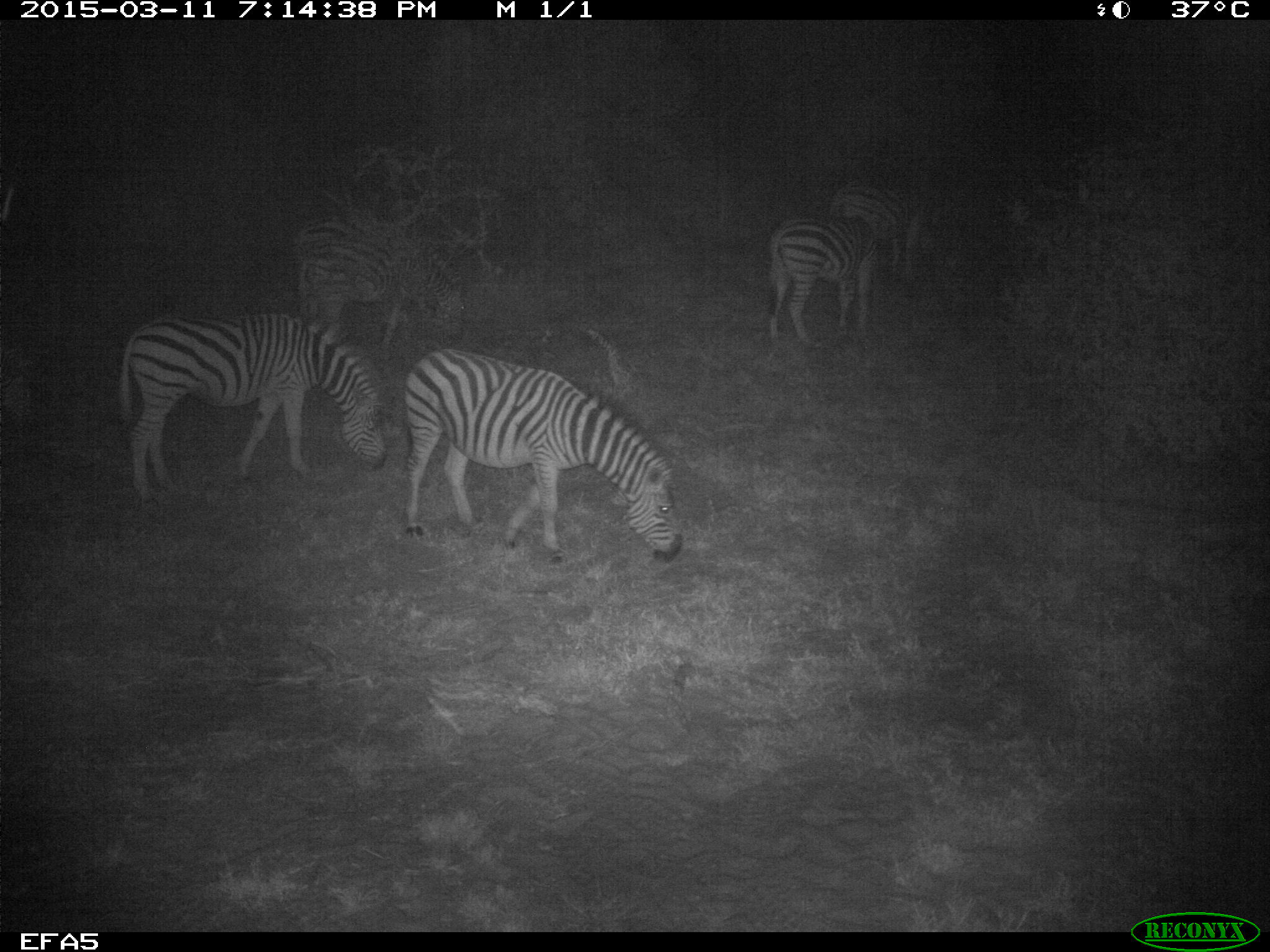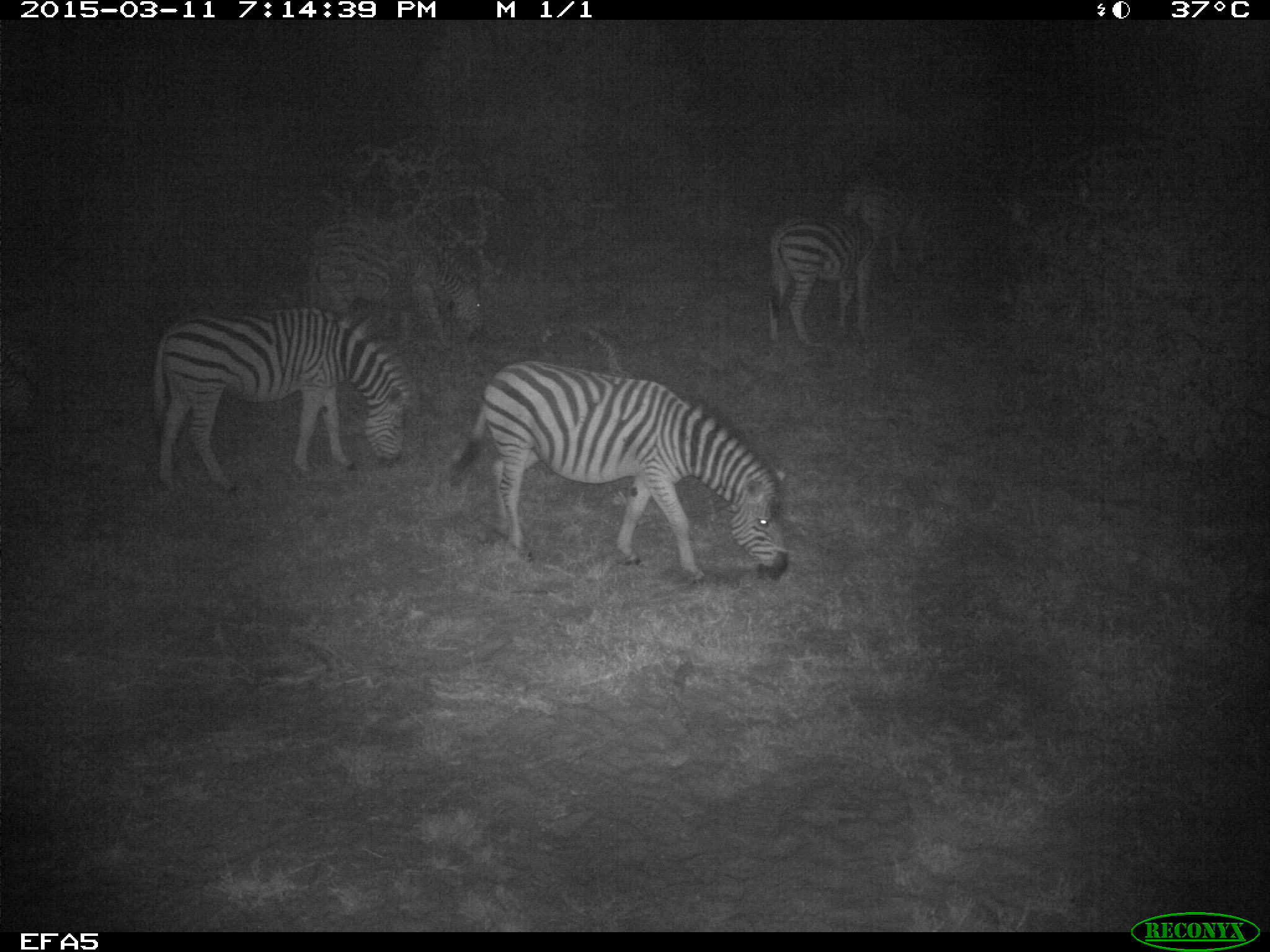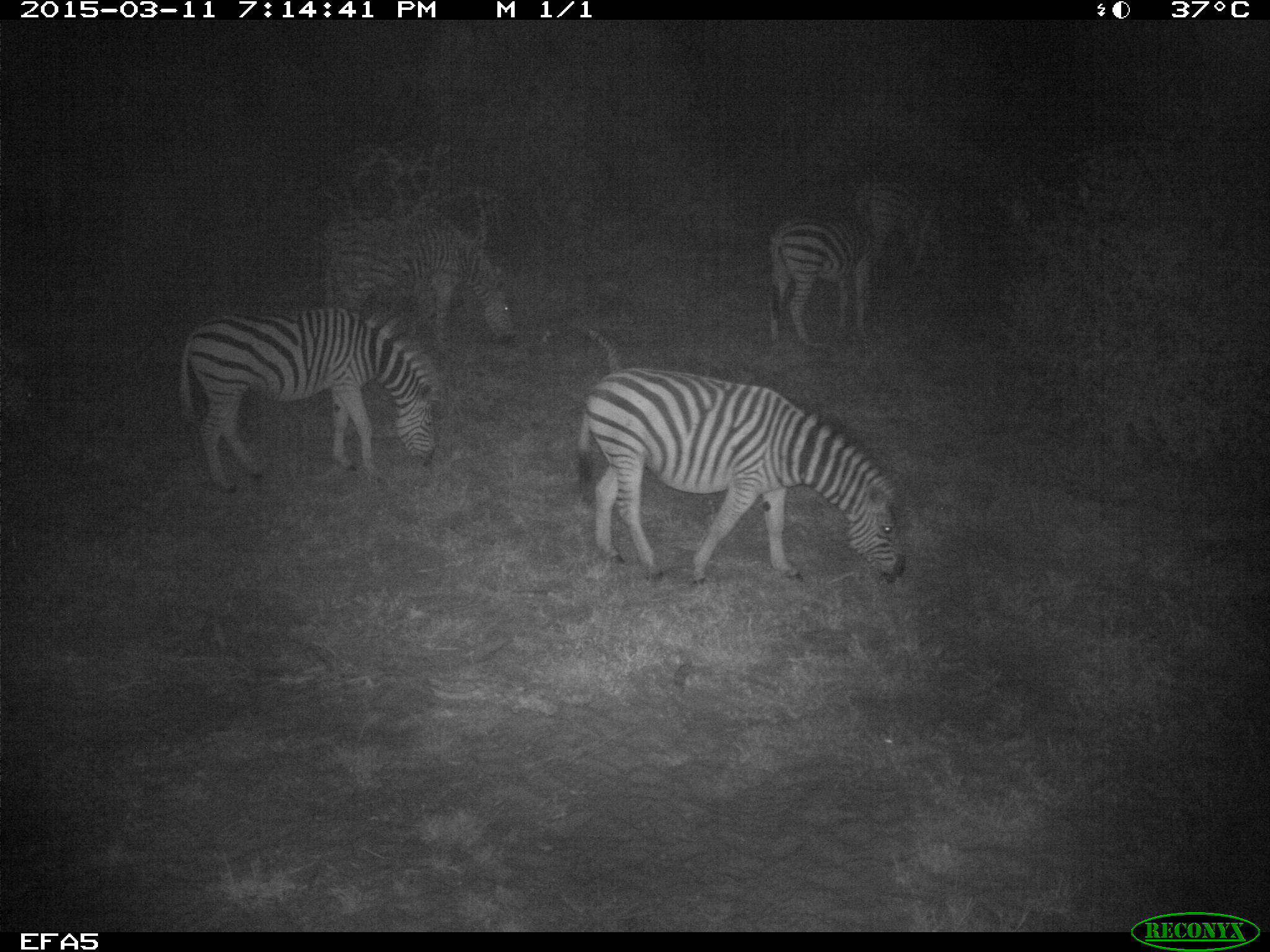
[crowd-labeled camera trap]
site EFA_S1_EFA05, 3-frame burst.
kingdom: Animalia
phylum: Chordata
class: Mammalia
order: Perissodactyla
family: Equidae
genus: Equus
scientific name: Equus quagga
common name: plains zebra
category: zebraplains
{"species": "zebraplains (plains zebra) (Equus quagga)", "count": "6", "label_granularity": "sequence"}